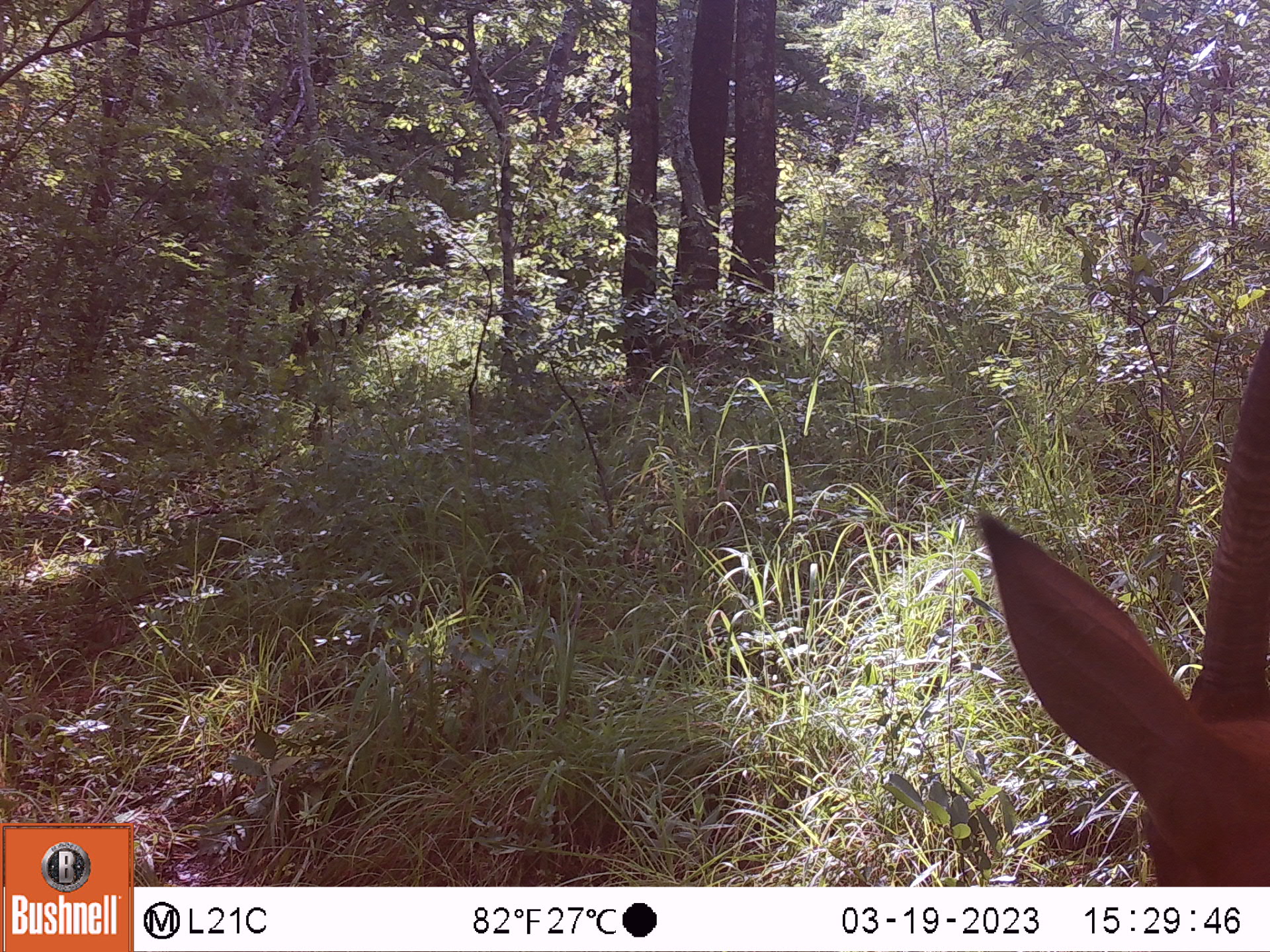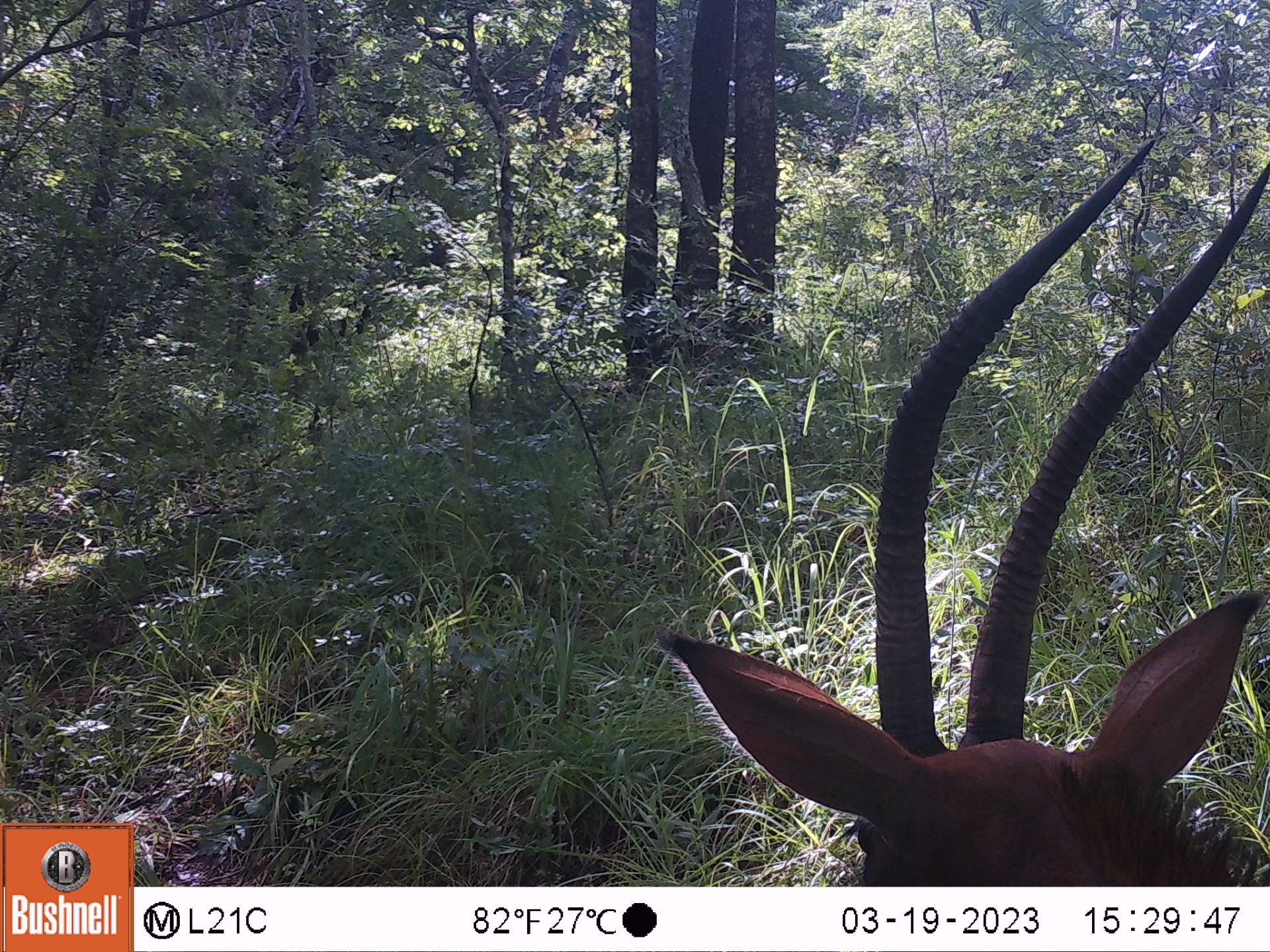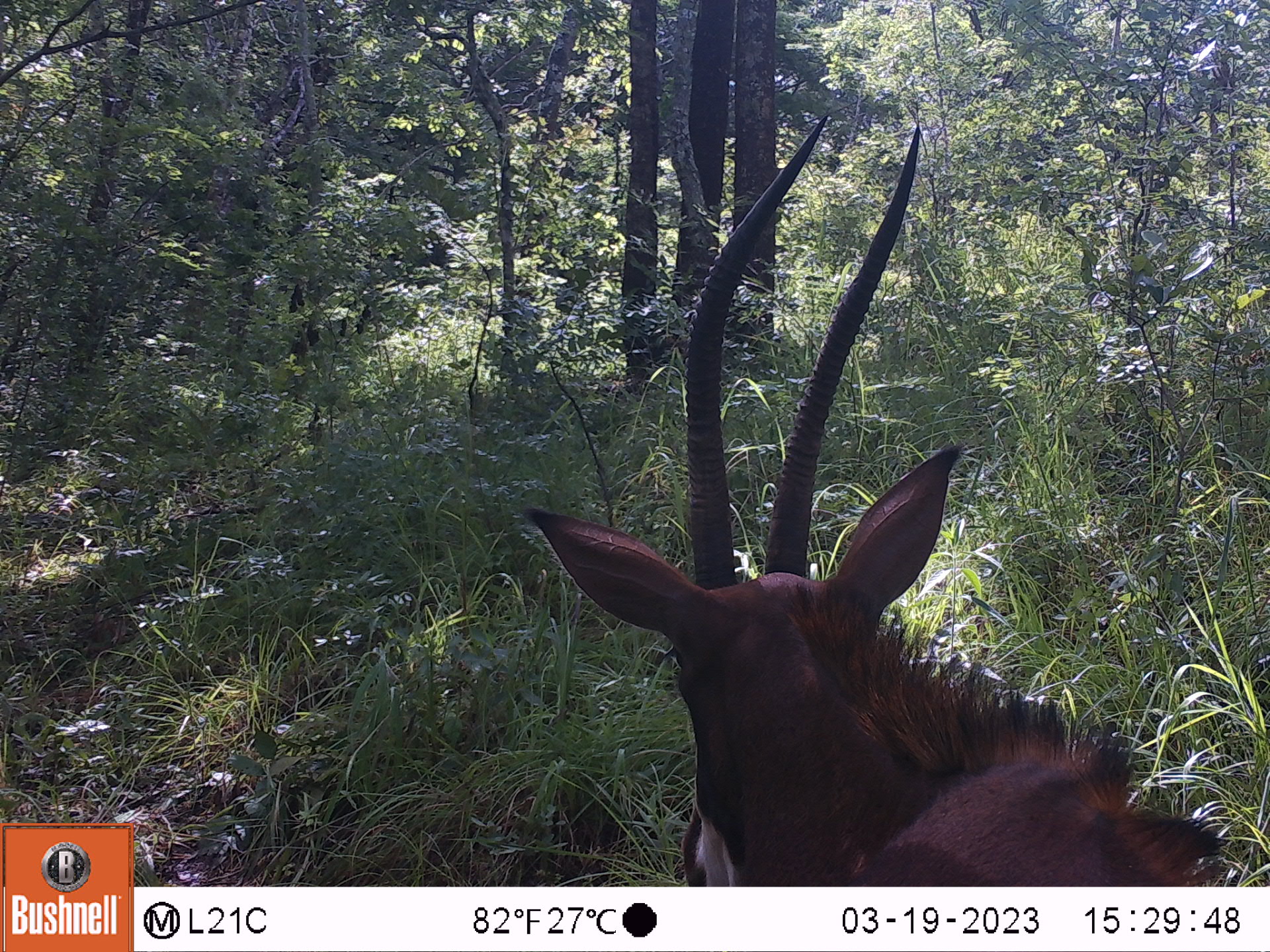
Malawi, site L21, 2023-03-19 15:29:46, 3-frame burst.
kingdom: Animalia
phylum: Chordata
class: Mammalia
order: Artiodactyla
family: Bovidae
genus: Hippotragus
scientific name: Hippotragus niger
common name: sable antelope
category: sable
Sable (sable antelope) (Hippotragus niger), count 1.